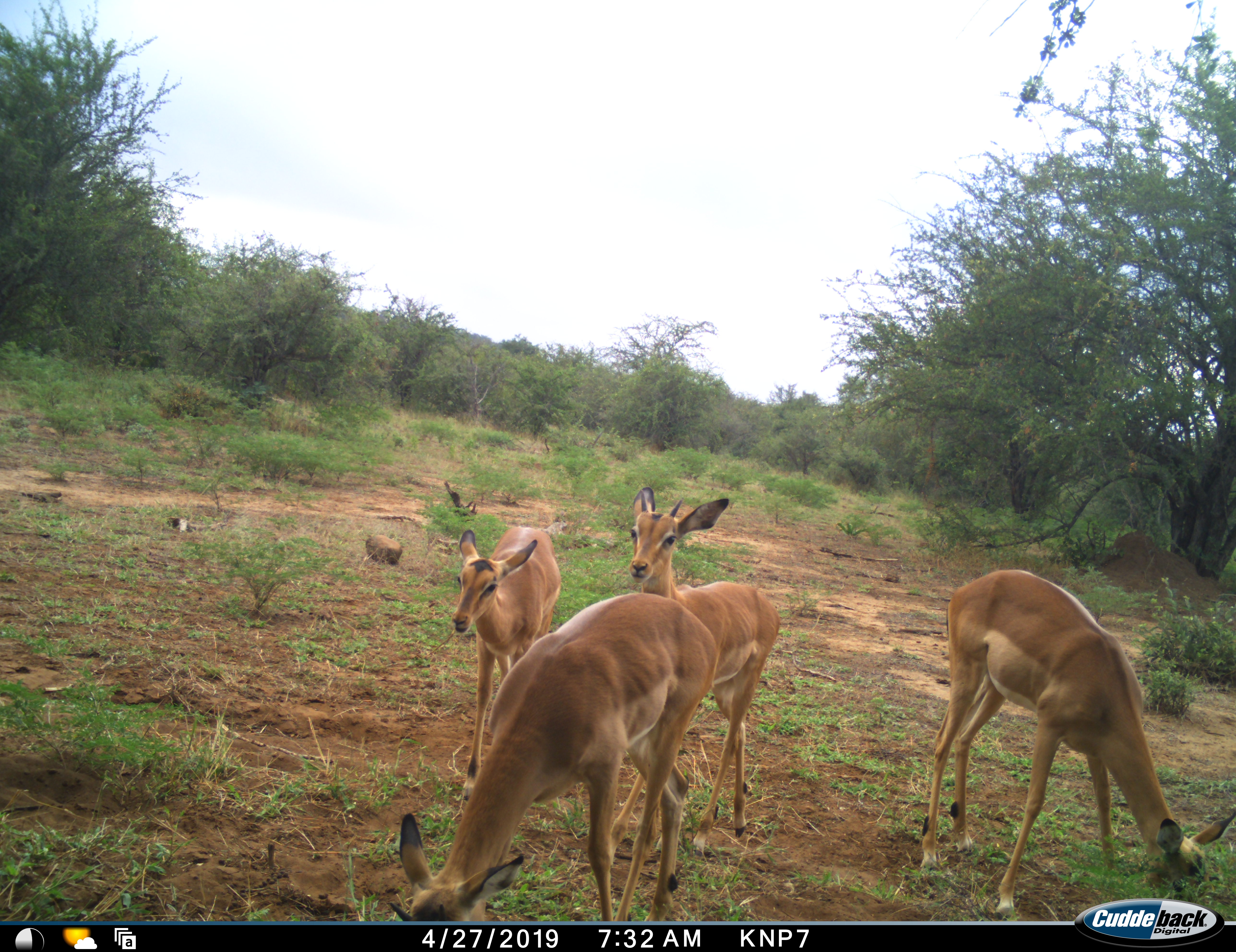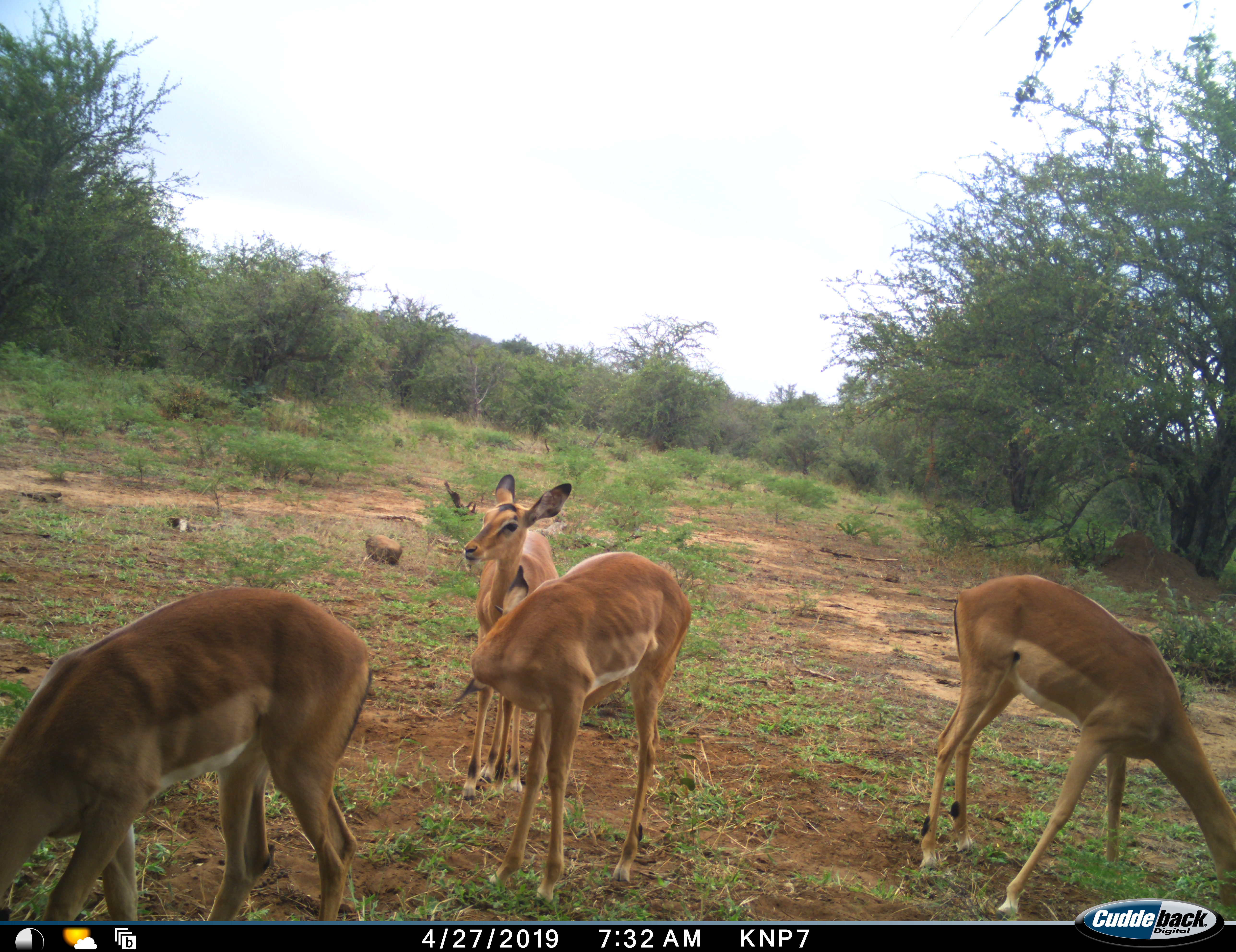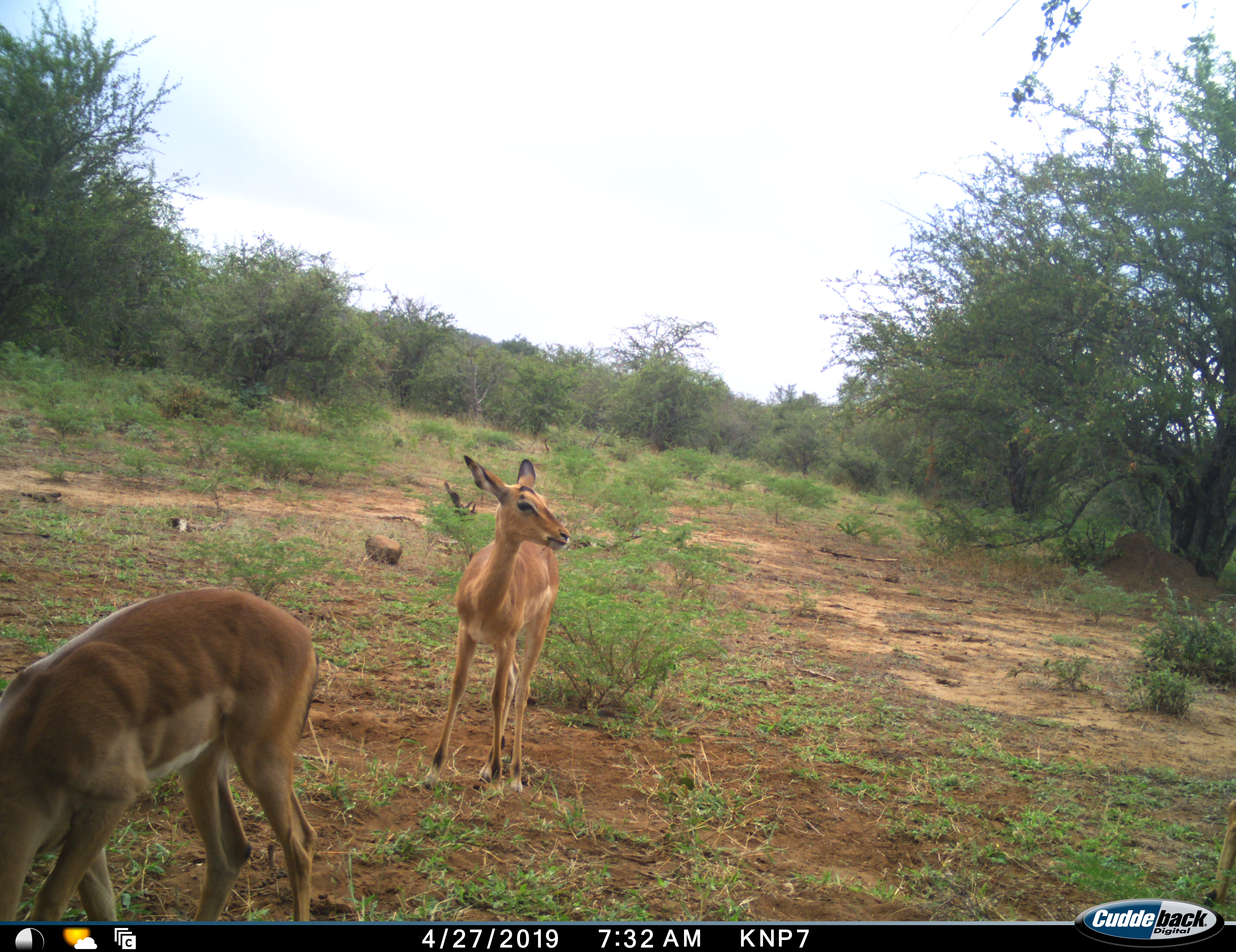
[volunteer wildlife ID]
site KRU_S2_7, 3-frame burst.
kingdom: Animalia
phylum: Chordata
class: Mammalia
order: Artiodactyla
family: Bovidae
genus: Aepyceros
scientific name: Aepyceros melampus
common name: impala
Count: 4.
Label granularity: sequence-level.